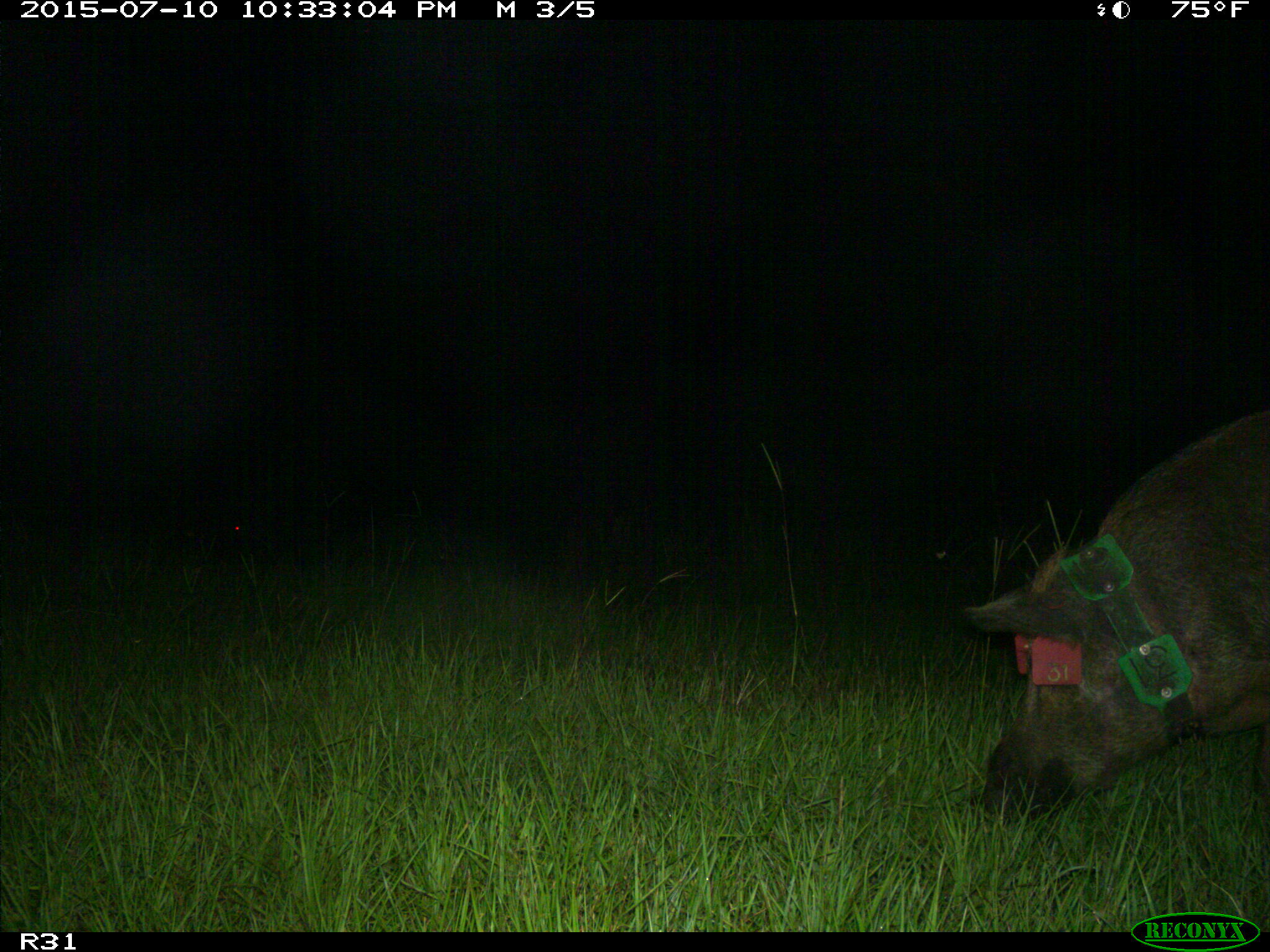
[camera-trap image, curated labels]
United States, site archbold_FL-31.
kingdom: Animalia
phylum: Chordata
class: Mammalia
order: Artiodactyla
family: Suidae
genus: Sus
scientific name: Sus scrofa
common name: wild boar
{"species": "Sus scrofa (wild boar)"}